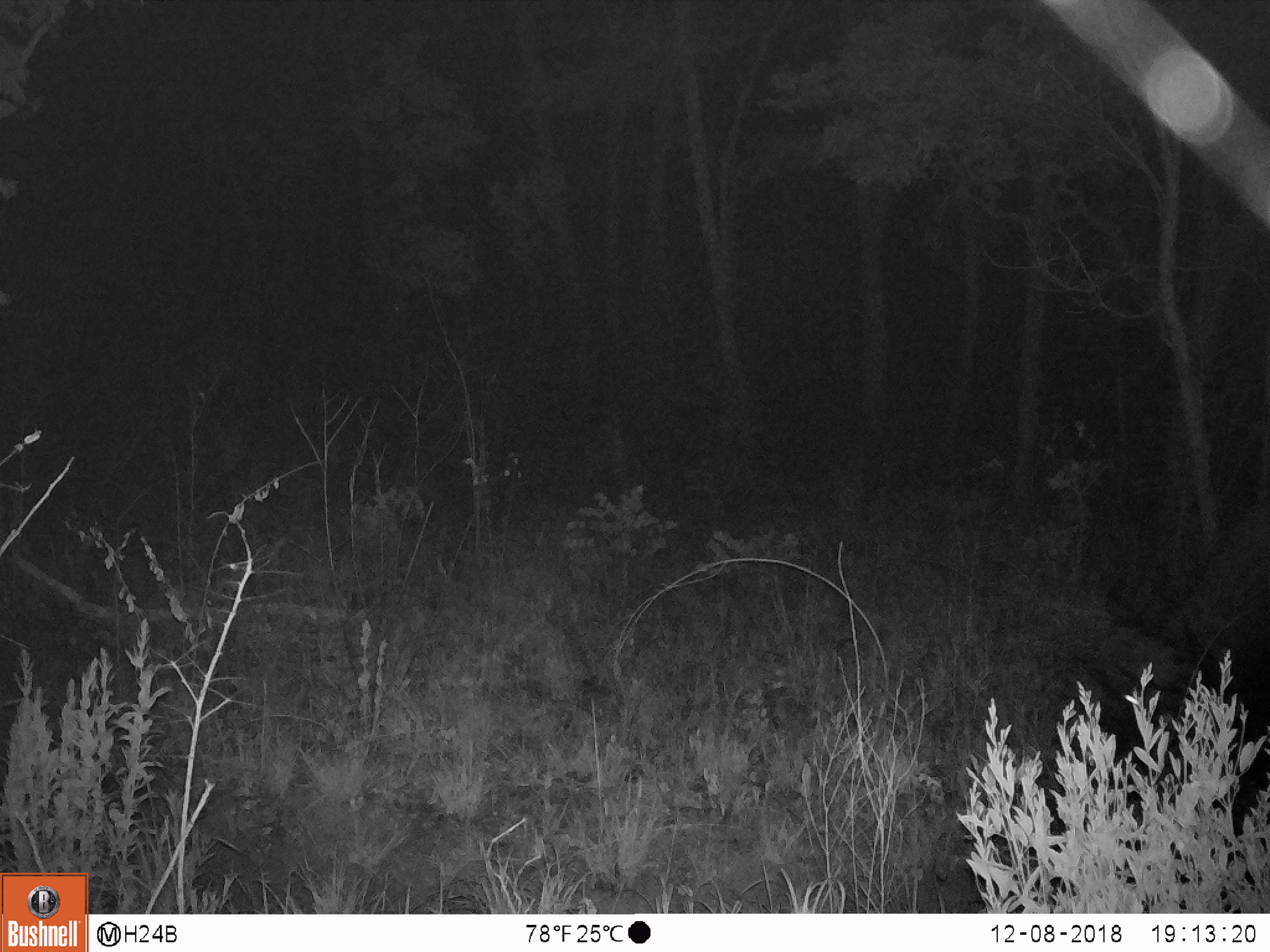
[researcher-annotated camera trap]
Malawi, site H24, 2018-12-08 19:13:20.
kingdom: Animalia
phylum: Chordata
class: Mammalia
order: Artiodactyla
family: Bovidae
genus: Syncerus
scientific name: Syncerus caffer caffer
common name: cape buffalo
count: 1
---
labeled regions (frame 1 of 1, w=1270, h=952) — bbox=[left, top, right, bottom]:
cape buffalo: bbox=[1074, 521, 1260, 766]